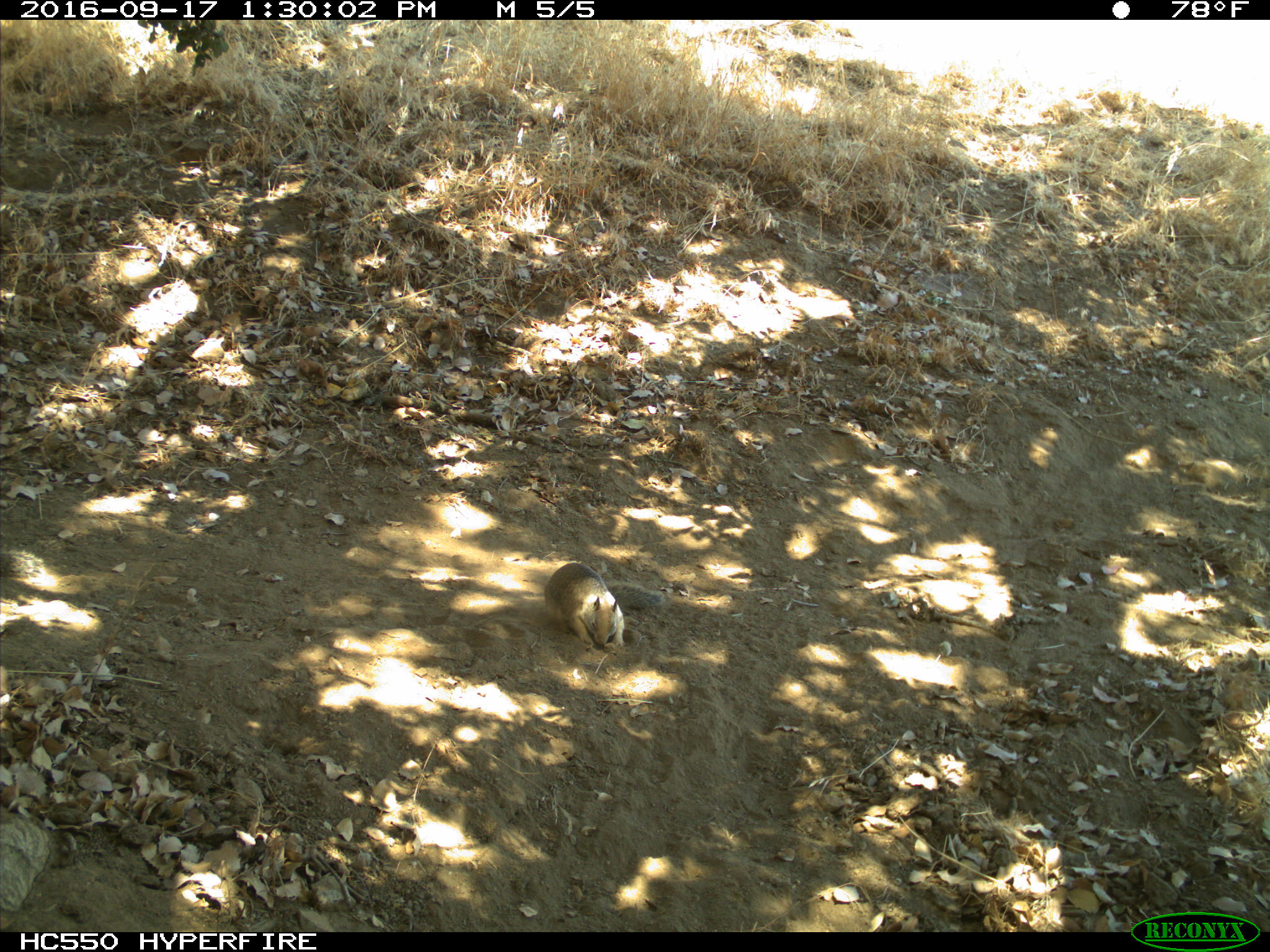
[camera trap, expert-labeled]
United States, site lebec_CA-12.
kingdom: Animalia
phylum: Chordata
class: Mammalia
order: Rodentia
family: Sciuridae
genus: Otospermophilus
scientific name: Otospermophilus beecheyi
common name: california ground squirrel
Otospermophilus beecheyi (california ground squirrel).